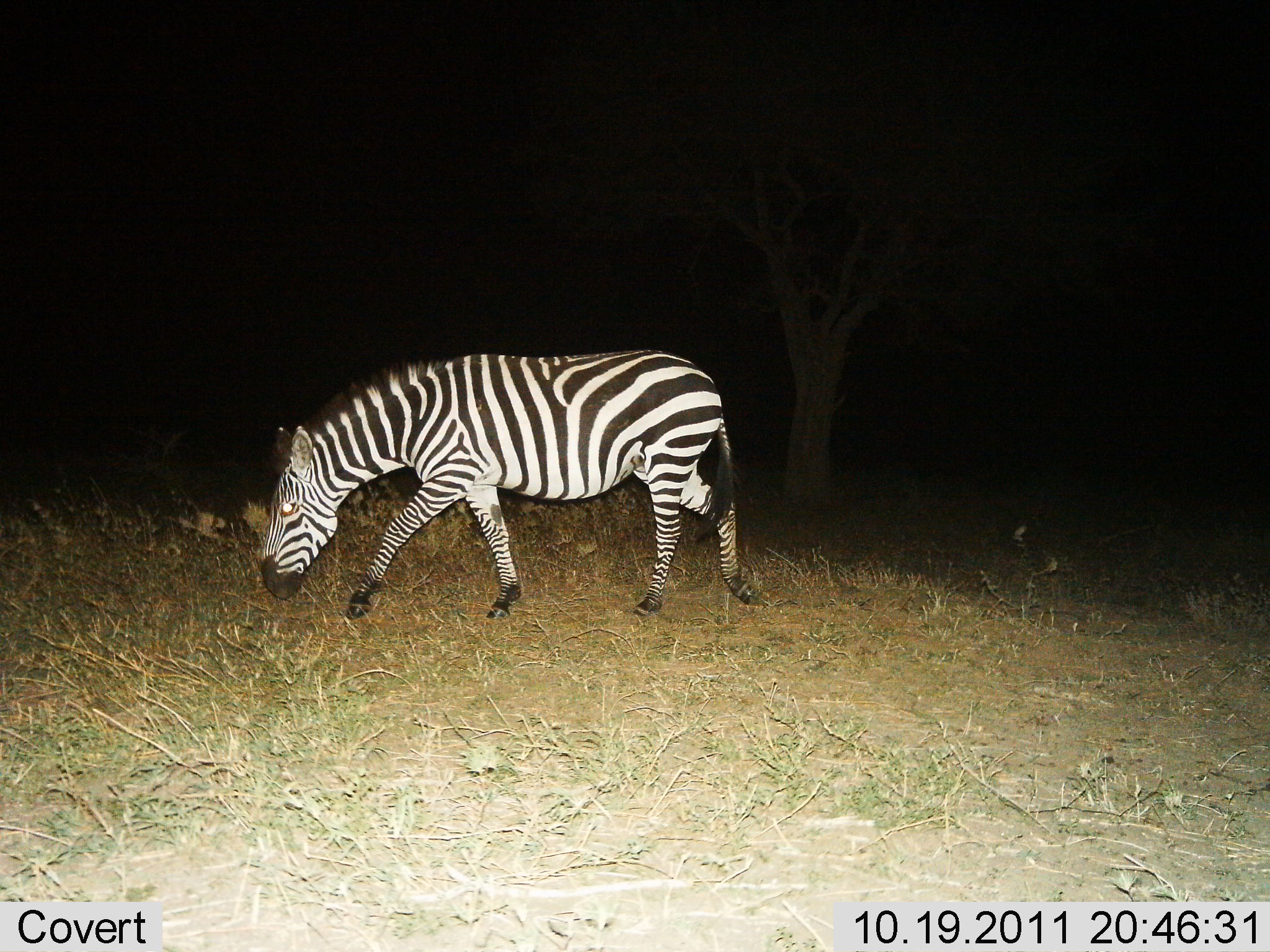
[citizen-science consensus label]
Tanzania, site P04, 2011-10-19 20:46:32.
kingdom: Animalia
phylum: Chordata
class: Mammalia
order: Perissodactyla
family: Equidae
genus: Equus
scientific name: Equus quagga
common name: plains zebra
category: zebra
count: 1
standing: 7%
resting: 0%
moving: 53%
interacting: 0%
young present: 0%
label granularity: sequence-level